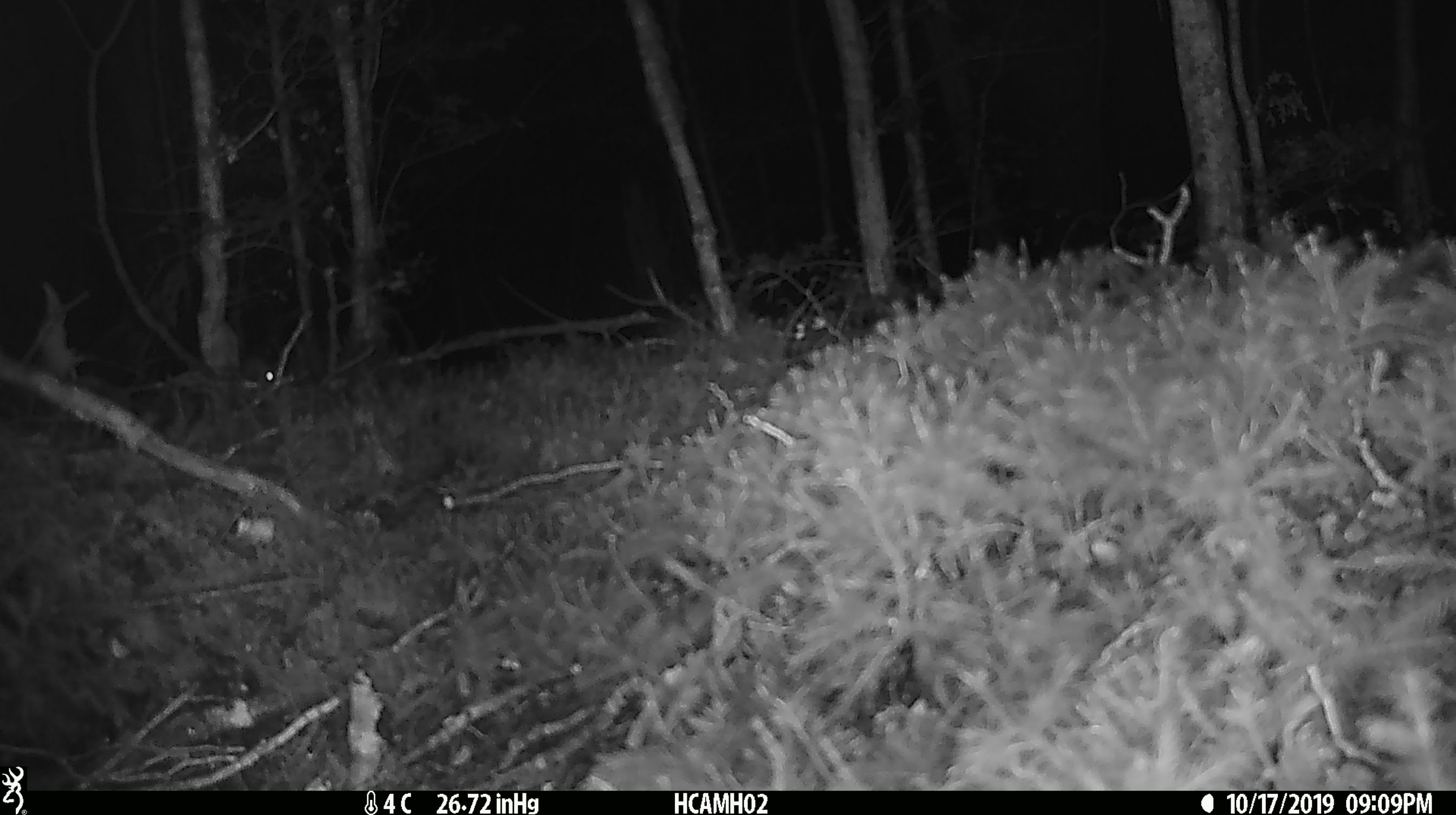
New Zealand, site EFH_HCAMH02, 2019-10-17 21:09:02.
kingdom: Animalia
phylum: Chordata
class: Mammalia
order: Rodentia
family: Muridae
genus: Mus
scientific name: Mus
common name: mouse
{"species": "mouse (Mus)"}